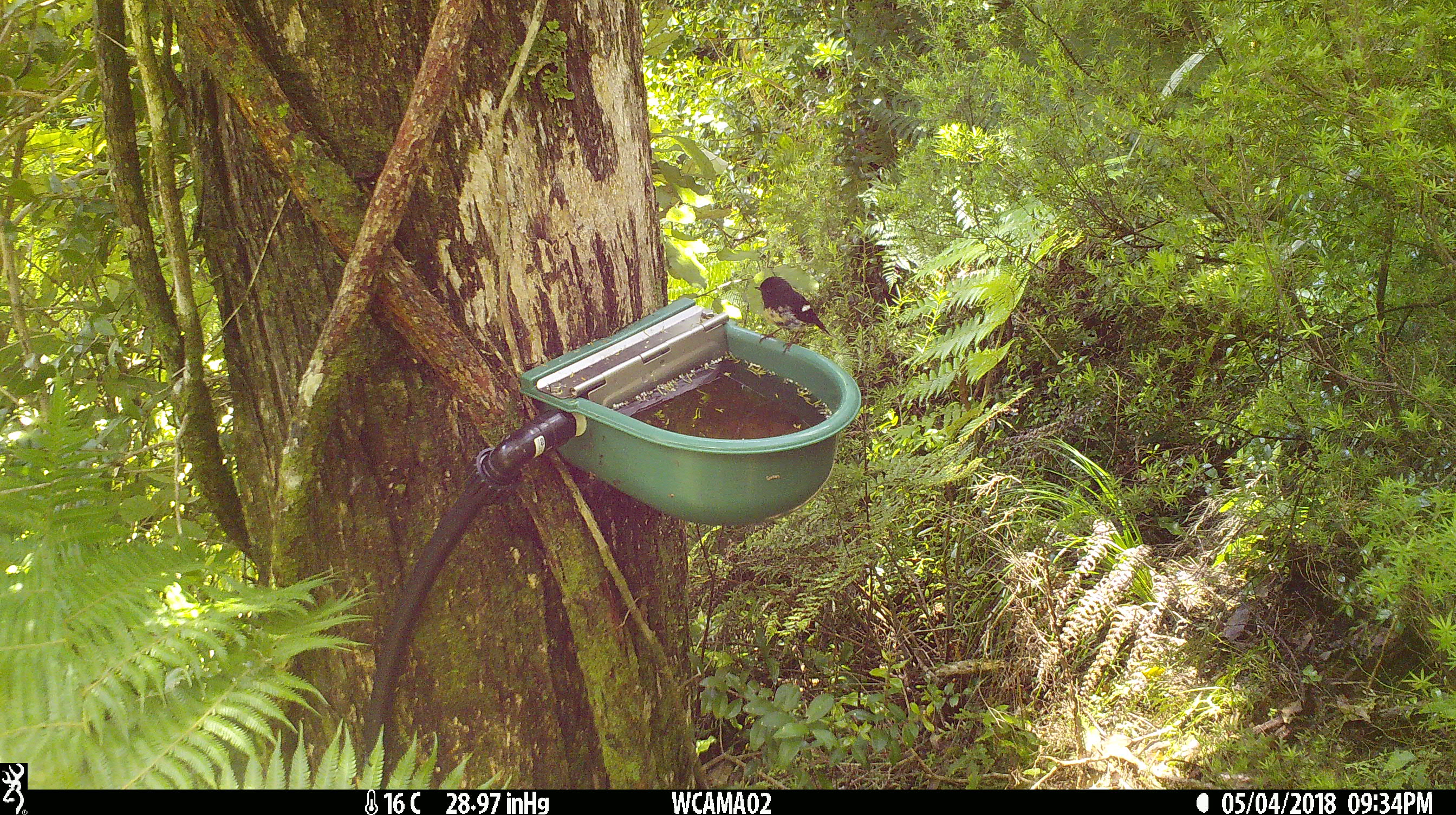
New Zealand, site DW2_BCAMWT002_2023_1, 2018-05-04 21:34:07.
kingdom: Animalia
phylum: Chordata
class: Aves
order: Passeriformes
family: Petroicidae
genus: Petroica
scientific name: Petroica macrocephala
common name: tomtit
Tomtit (Petroica macrocephala).